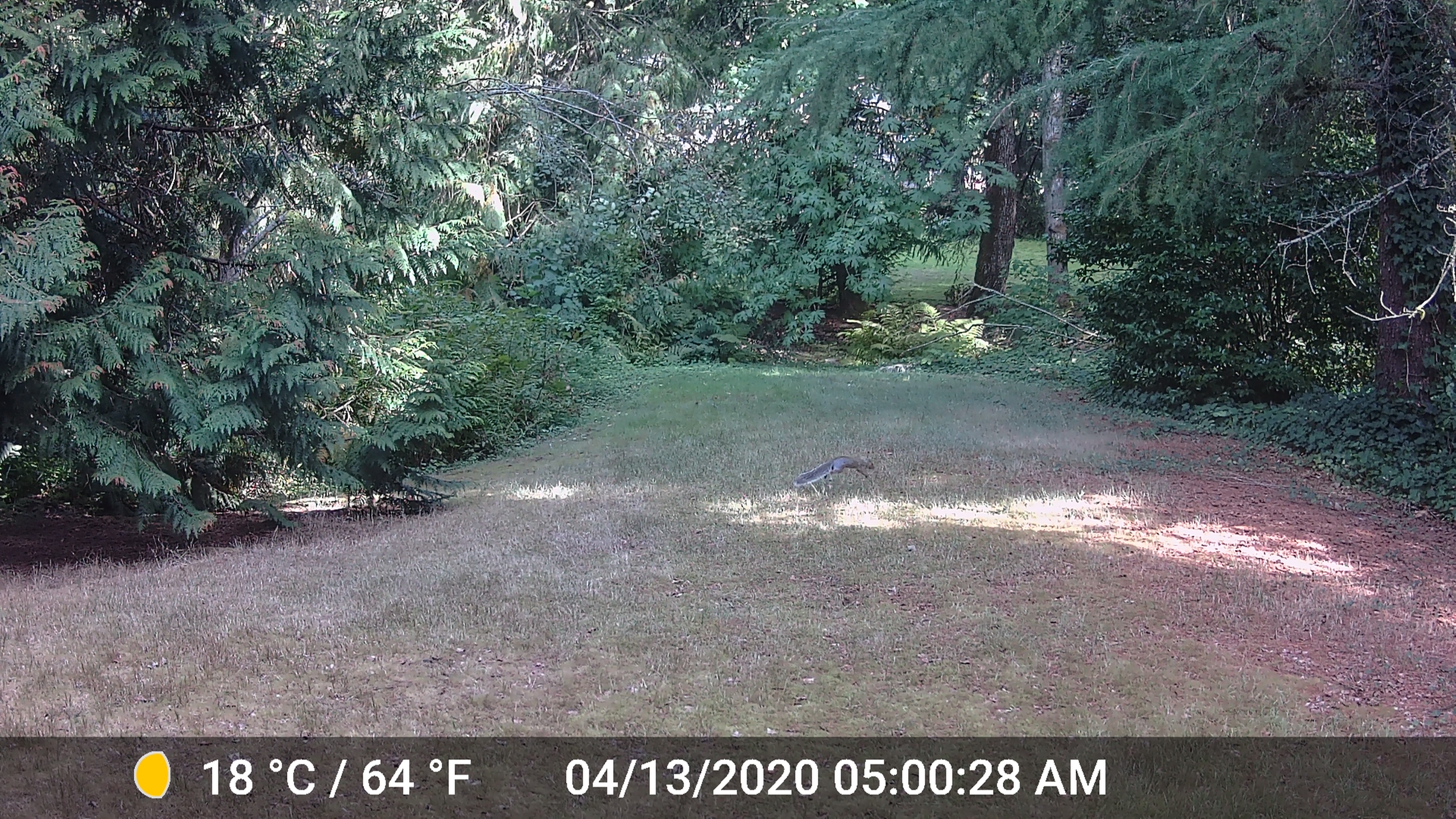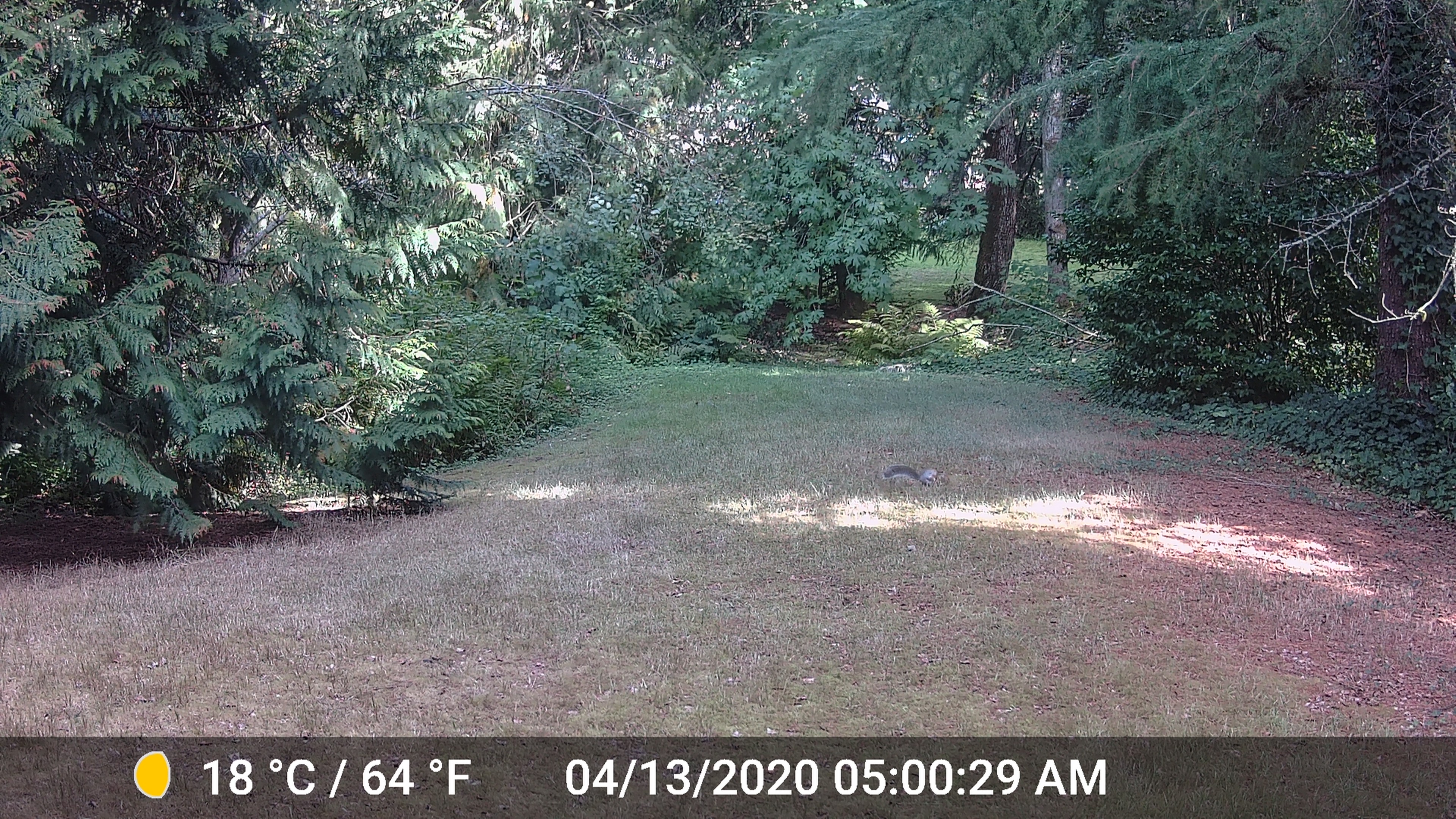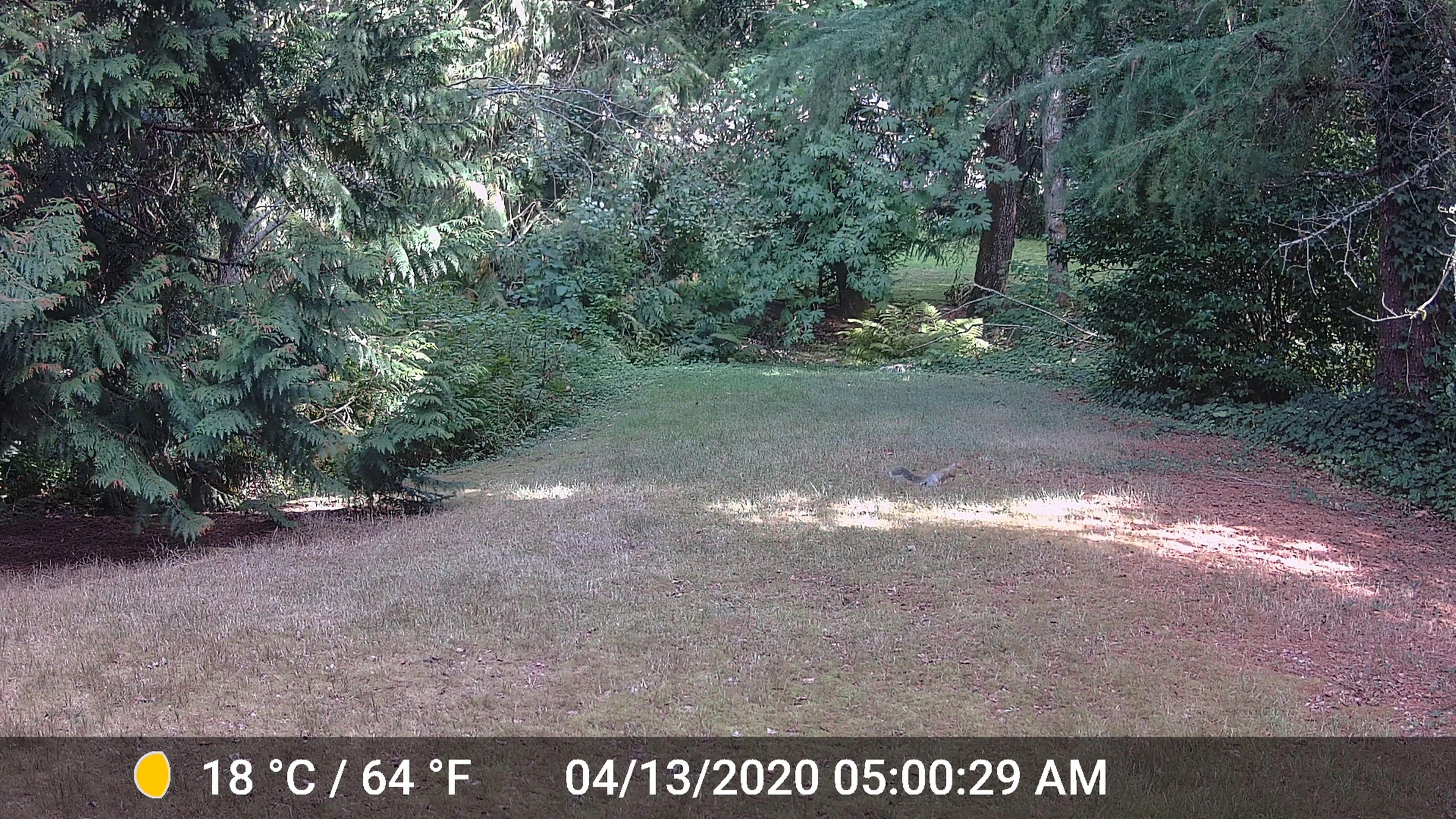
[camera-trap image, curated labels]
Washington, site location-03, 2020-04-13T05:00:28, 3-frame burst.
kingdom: Animalia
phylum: Chordata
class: Mammalia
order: Rodentia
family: Sciuridae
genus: Sciurus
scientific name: Sciurus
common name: squirrel